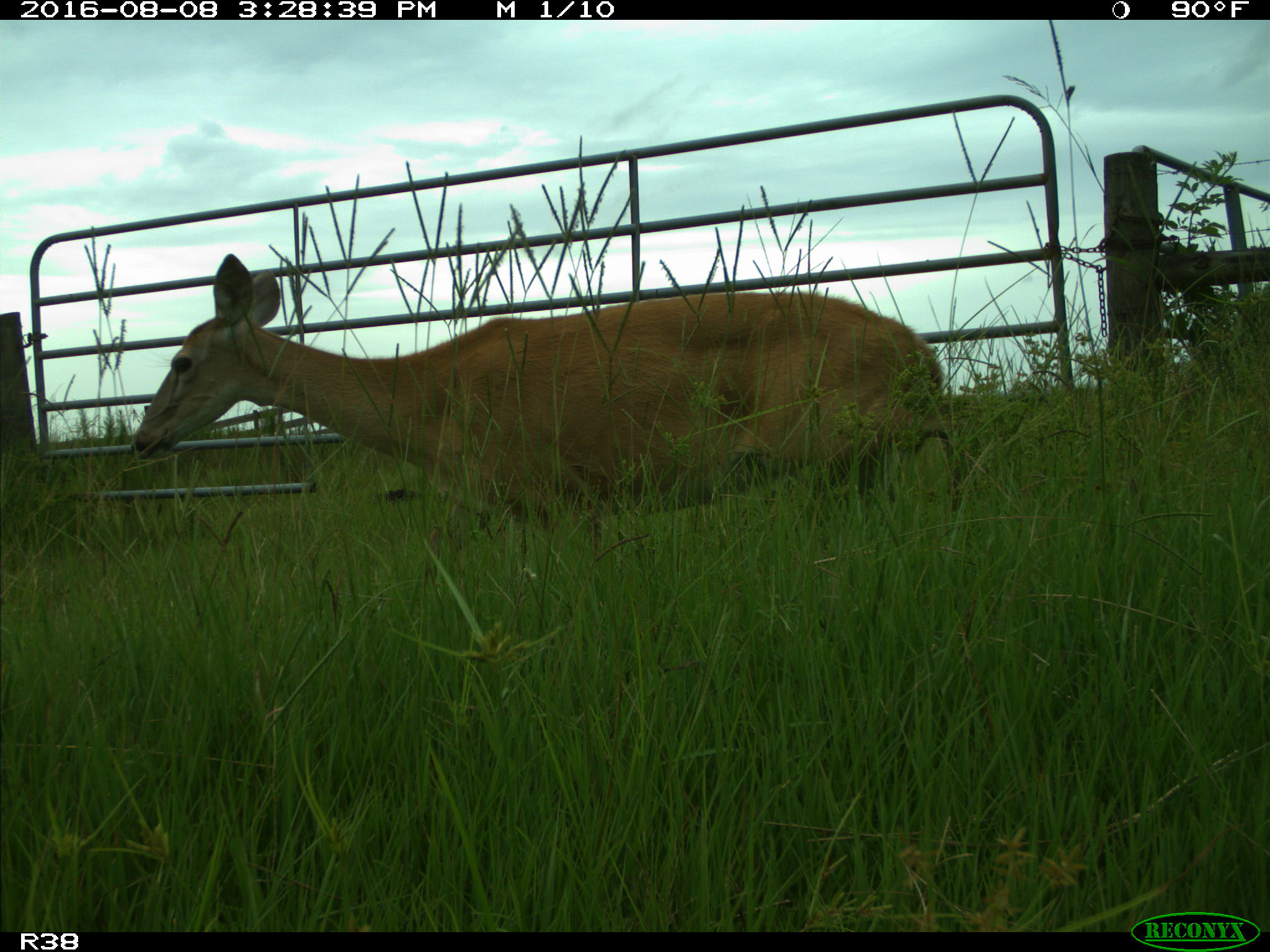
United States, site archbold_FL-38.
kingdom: Animalia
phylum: Chordata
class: Mammalia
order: Artiodactyla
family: Cervidae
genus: Odocoileus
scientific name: Odocoileus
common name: deer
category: unidentified deer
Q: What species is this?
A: Unidentified deer (deer) (Odocoileus).